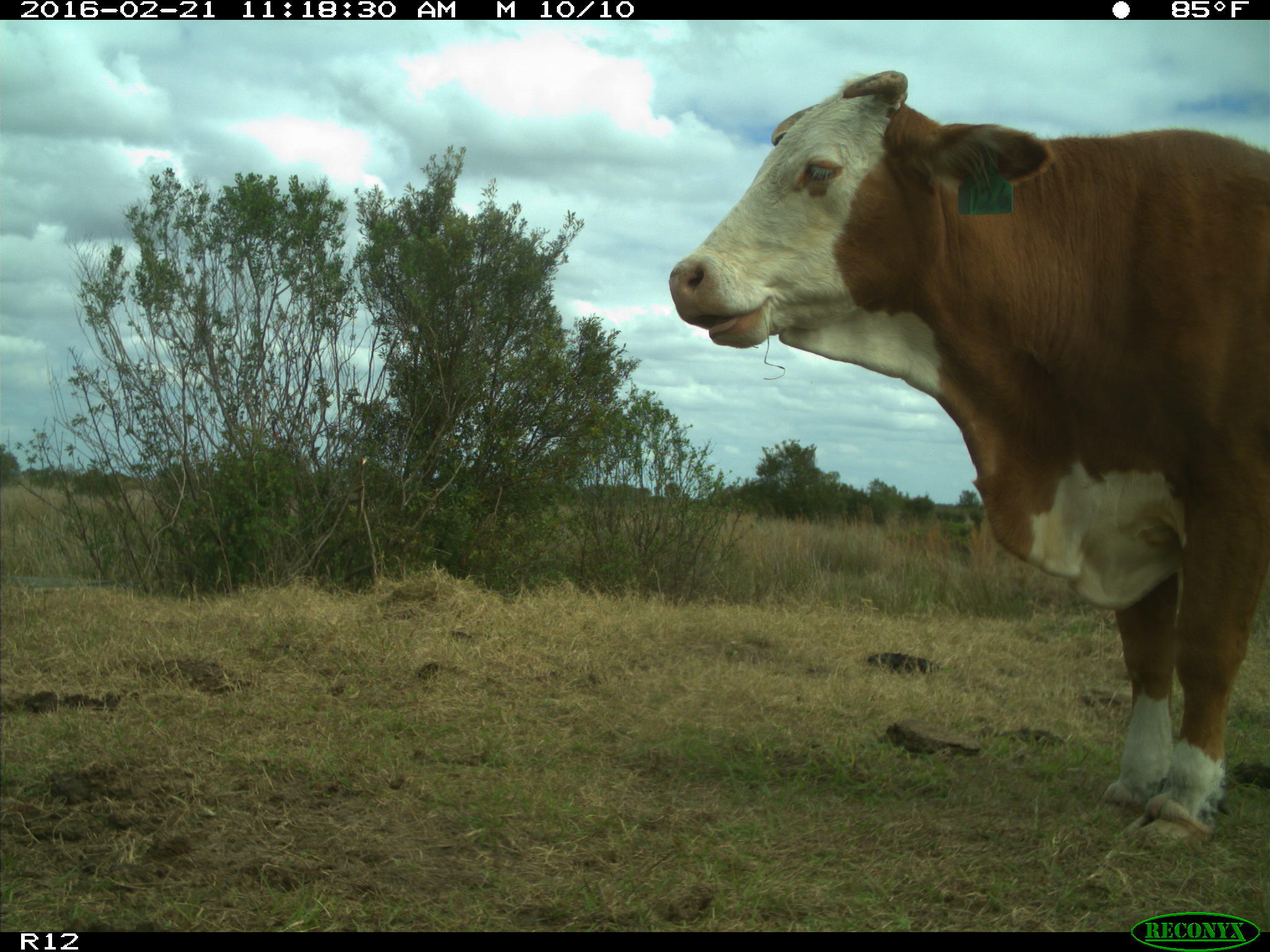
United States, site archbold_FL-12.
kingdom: Animalia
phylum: Chordata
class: Mammalia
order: Artiodactyla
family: Bovidae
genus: Bos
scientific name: Bos taurus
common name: domestic cow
Bos taurus (domestic cow).